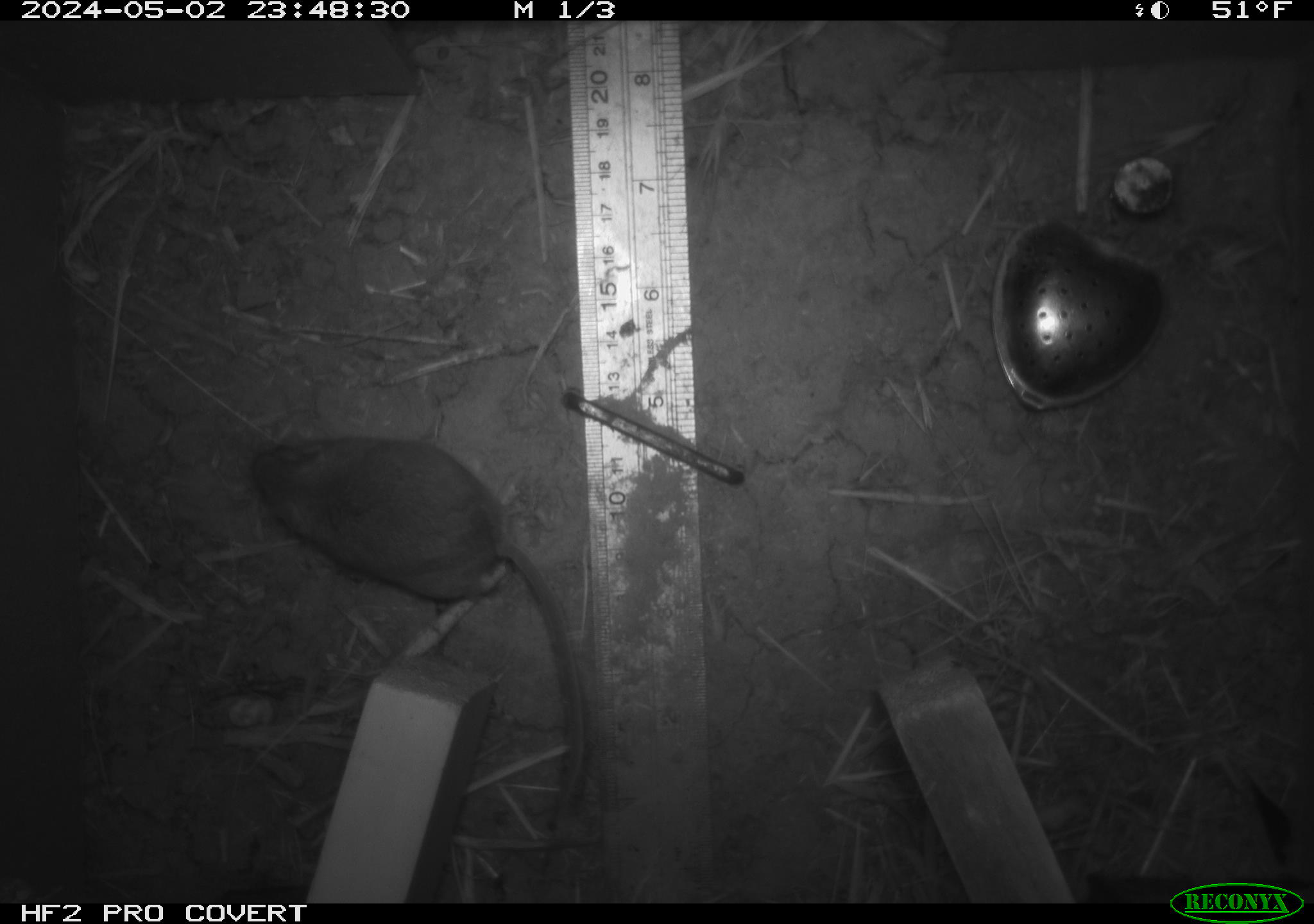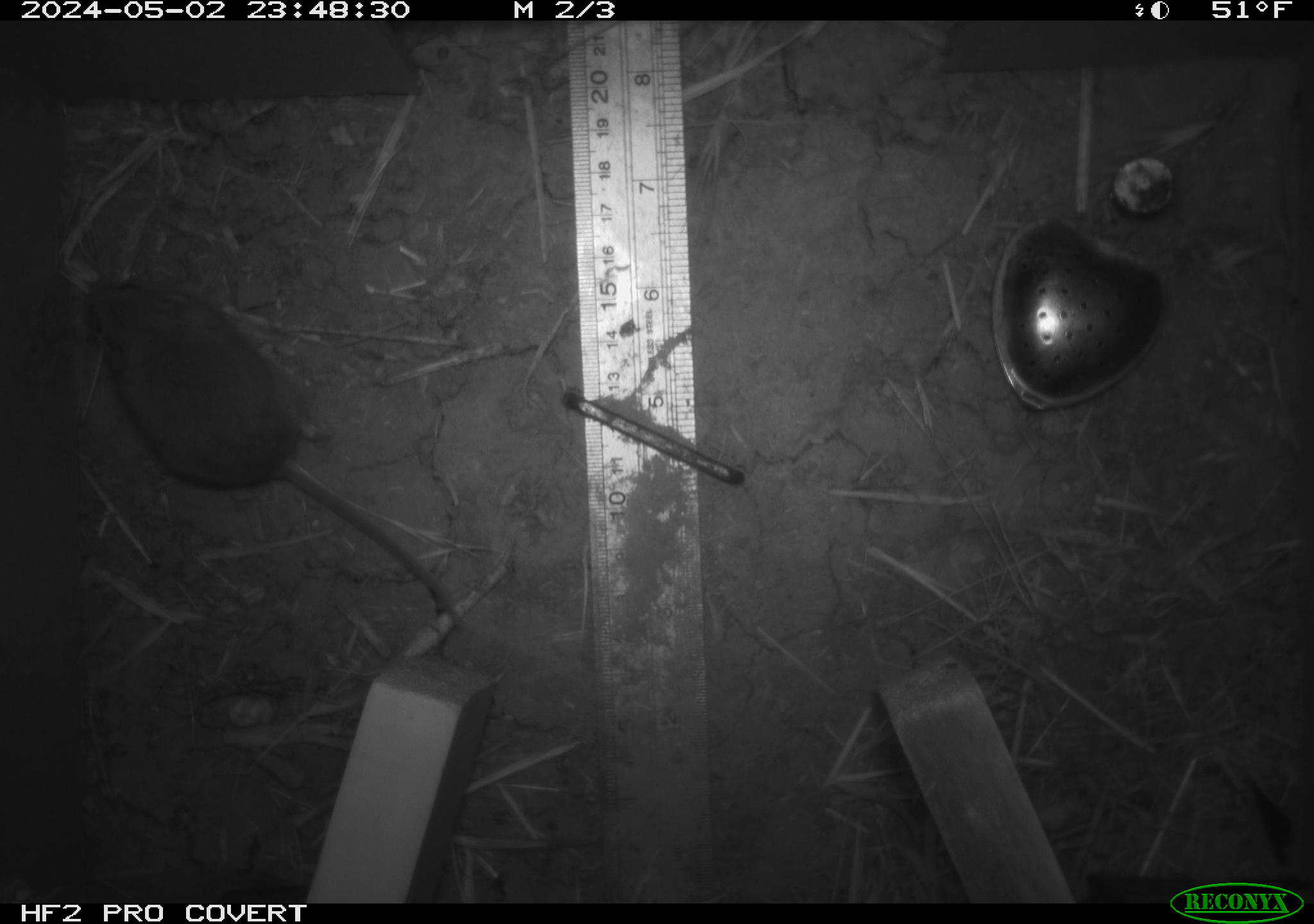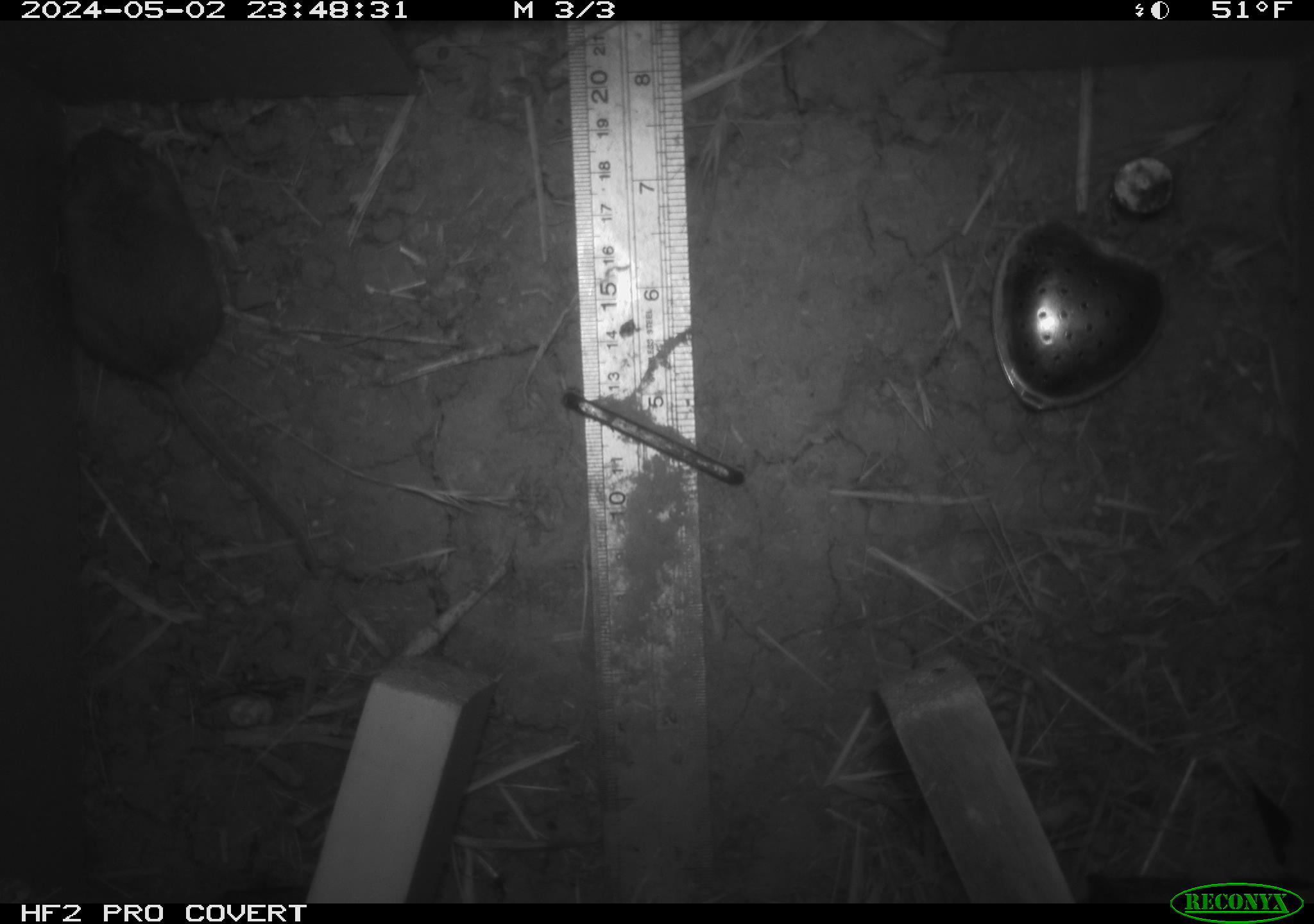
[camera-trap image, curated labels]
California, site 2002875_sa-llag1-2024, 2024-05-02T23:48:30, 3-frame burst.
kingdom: Animalia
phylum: Chordata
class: Mammalia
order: Rodentia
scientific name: Rodentia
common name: mouse species